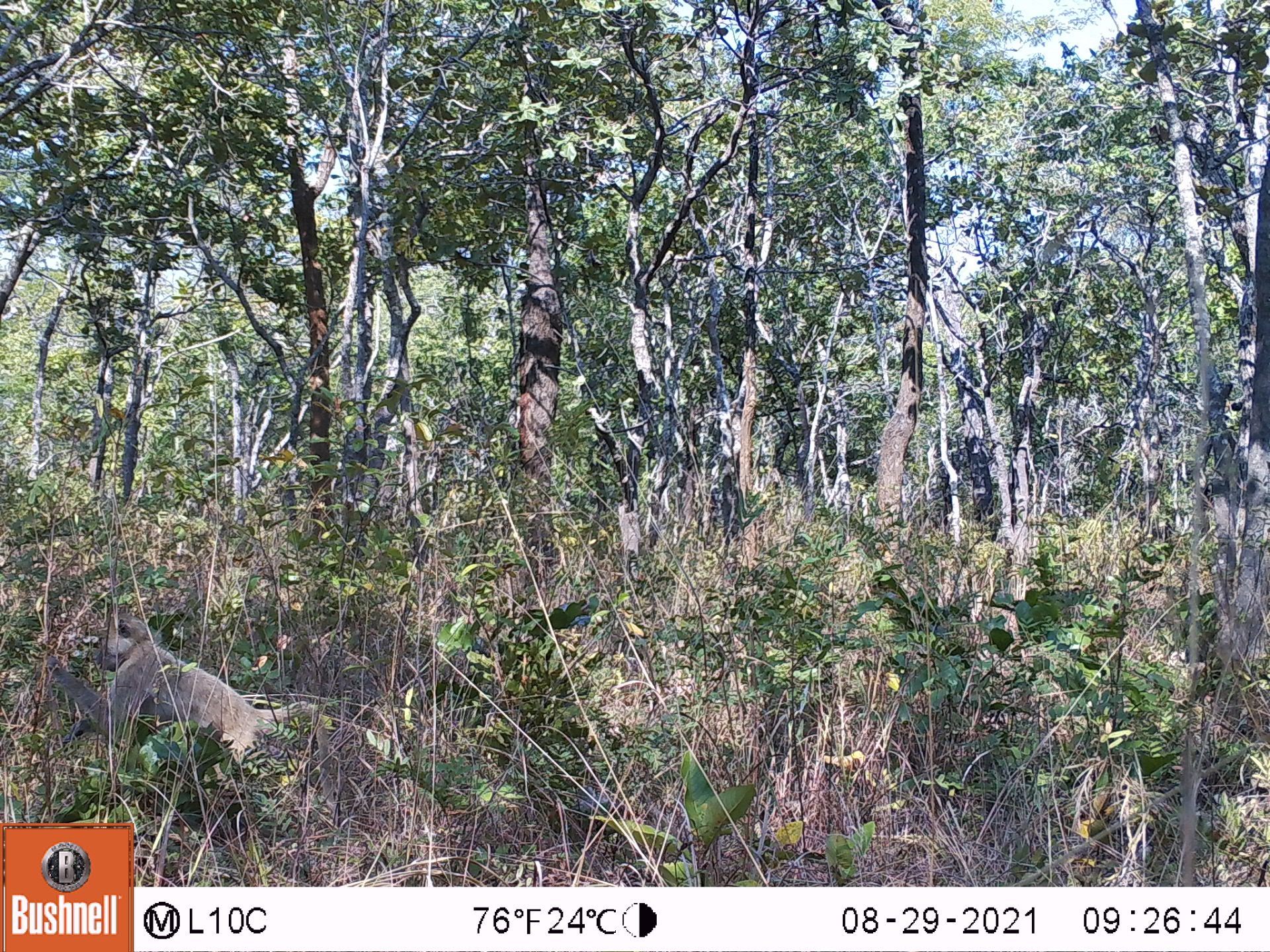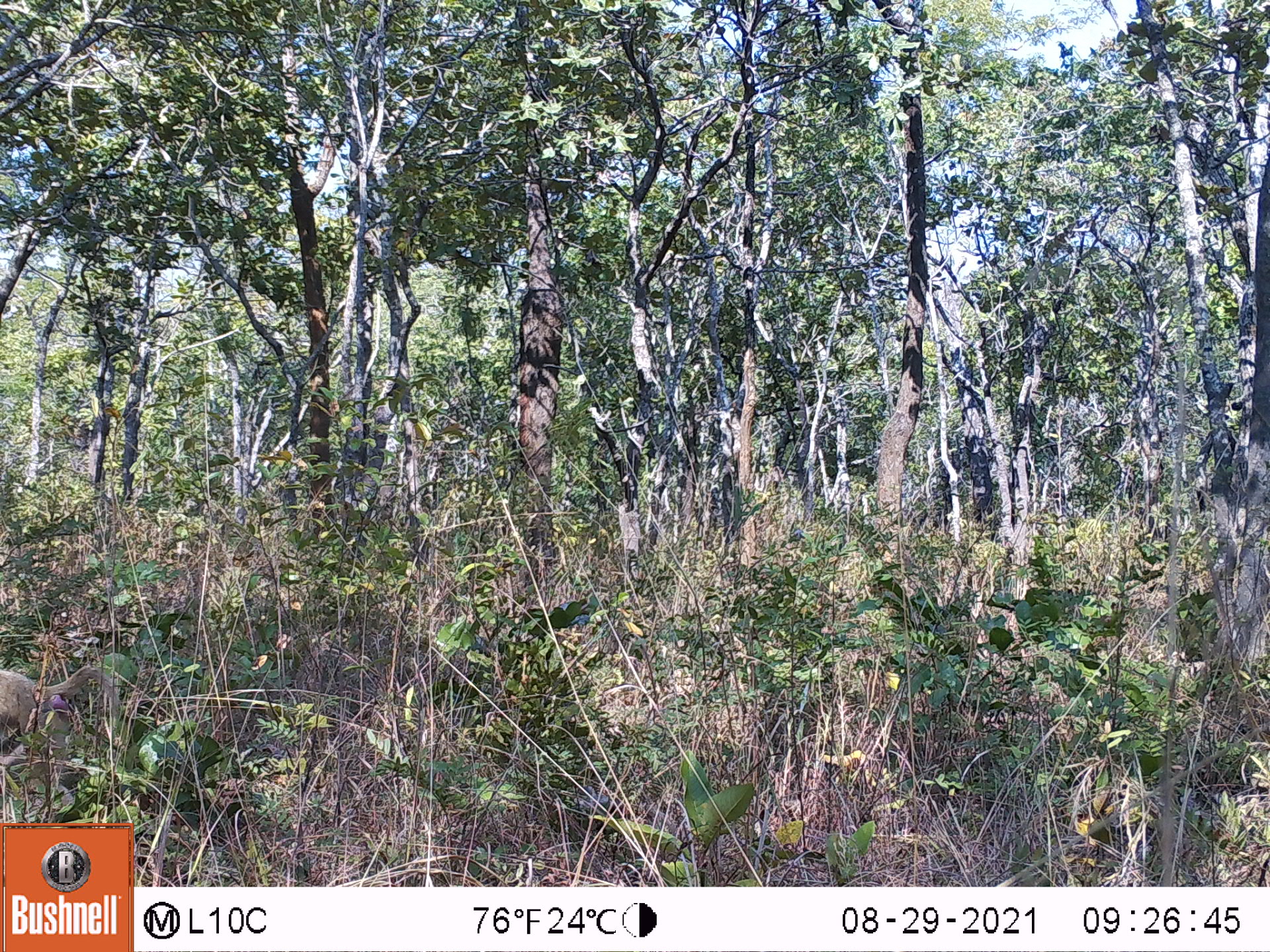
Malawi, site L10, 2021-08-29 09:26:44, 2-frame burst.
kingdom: Animalia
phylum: Chordata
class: Mammalia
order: Primates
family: Cercopithecidae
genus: Papio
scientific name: Papio cynocephalus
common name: yellow baboon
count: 1